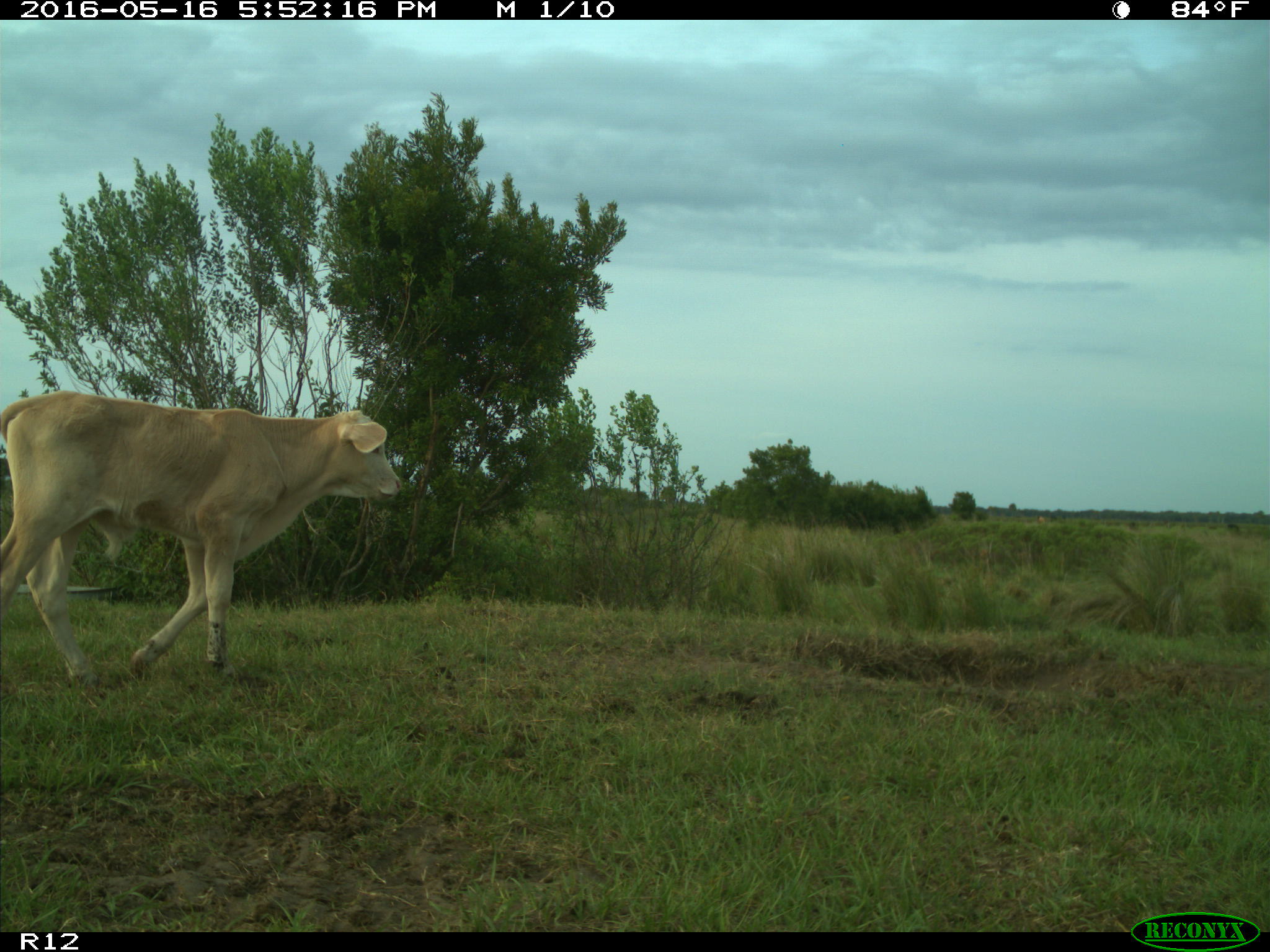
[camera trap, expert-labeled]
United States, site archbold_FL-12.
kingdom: Animalia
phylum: Chordata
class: Mammalia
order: Artiodactyla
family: Bovidae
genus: Bos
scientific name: Bos taurus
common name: domestic cow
Bos taurus (domestic cow).